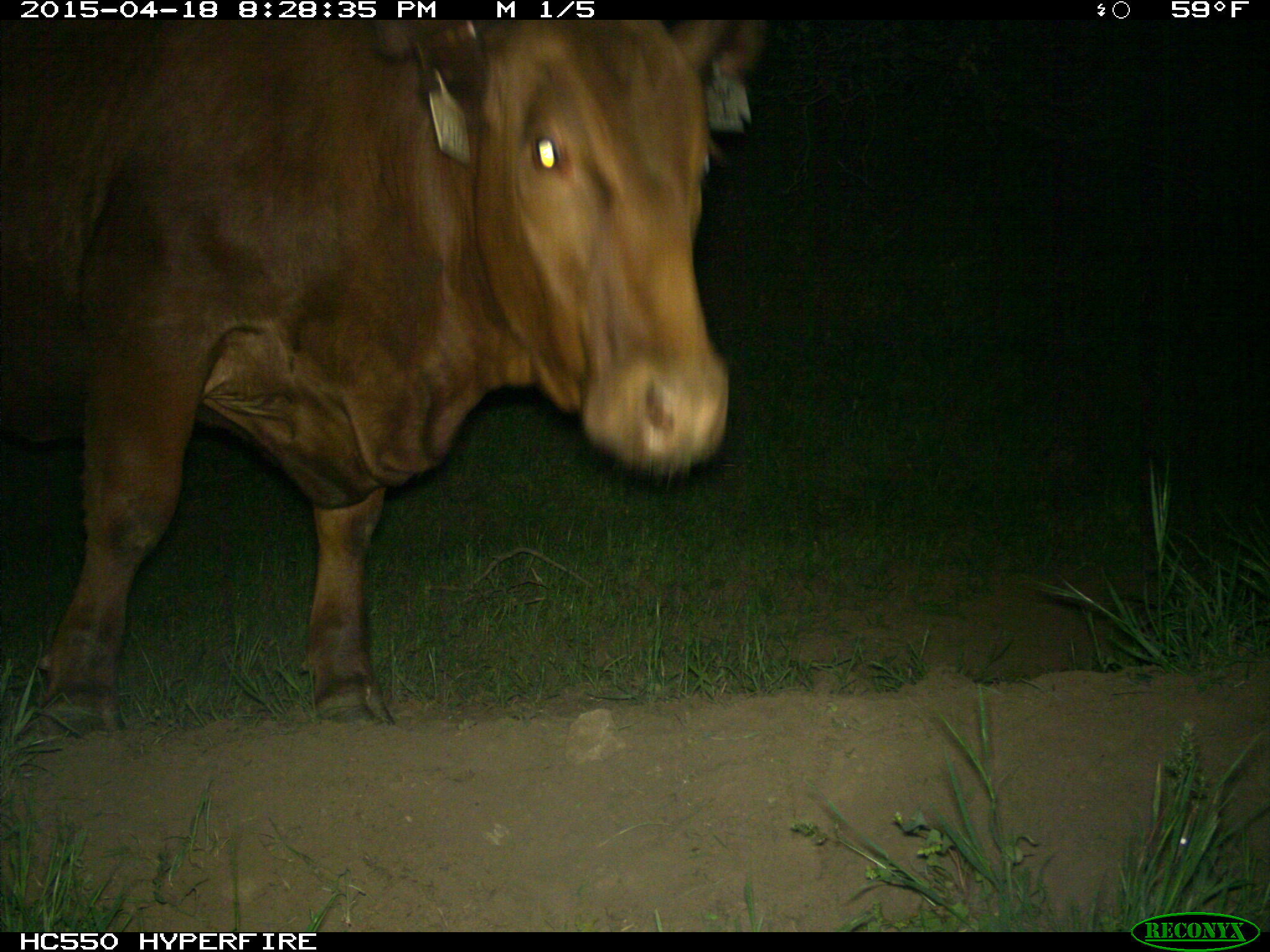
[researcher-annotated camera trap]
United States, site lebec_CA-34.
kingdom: Animalia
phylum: Chordata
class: Mammalia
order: Artiodactyla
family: Bovidae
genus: Bos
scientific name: Bos taurus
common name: domestic cow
Bos taurus (domestic cow).